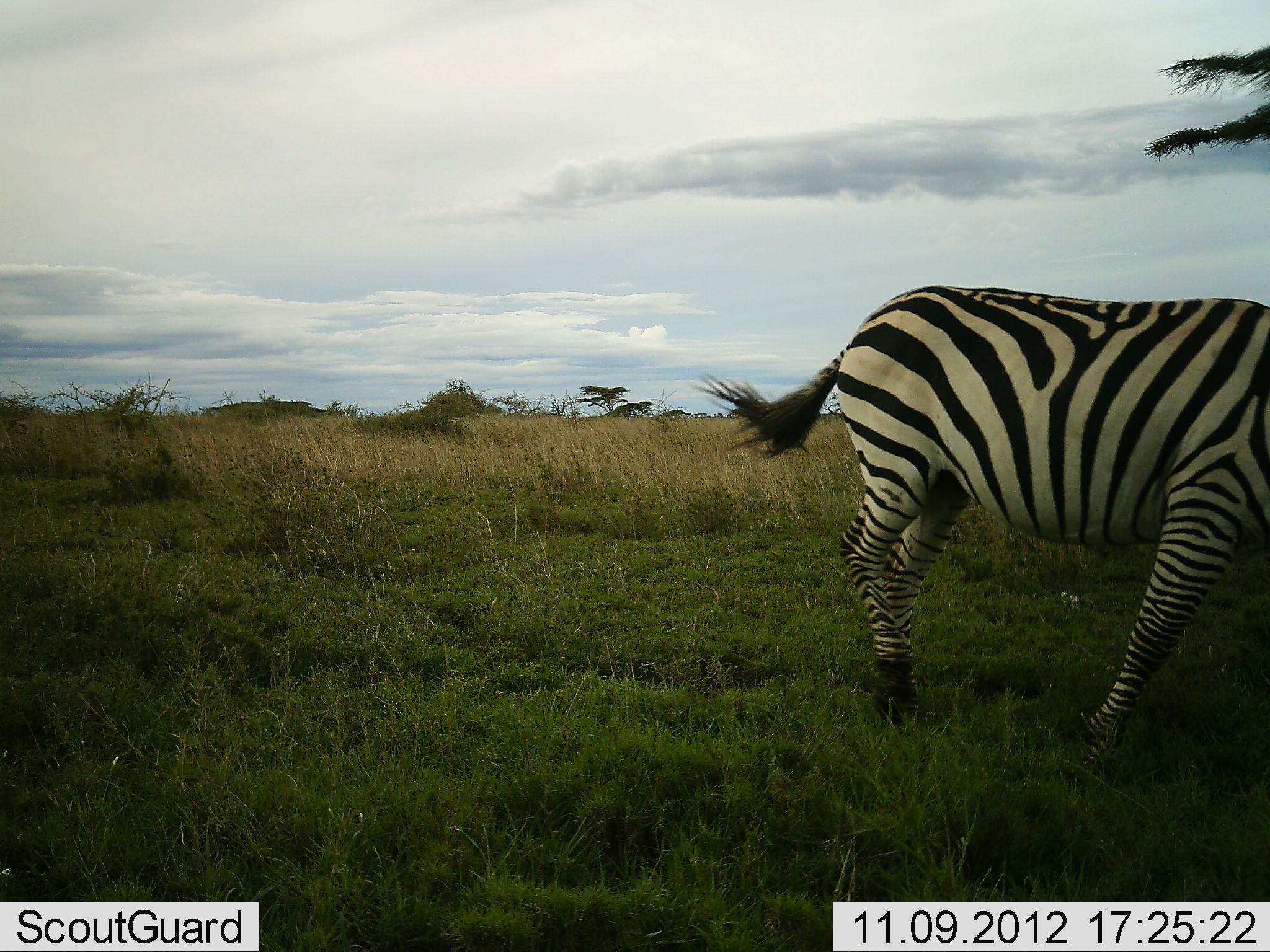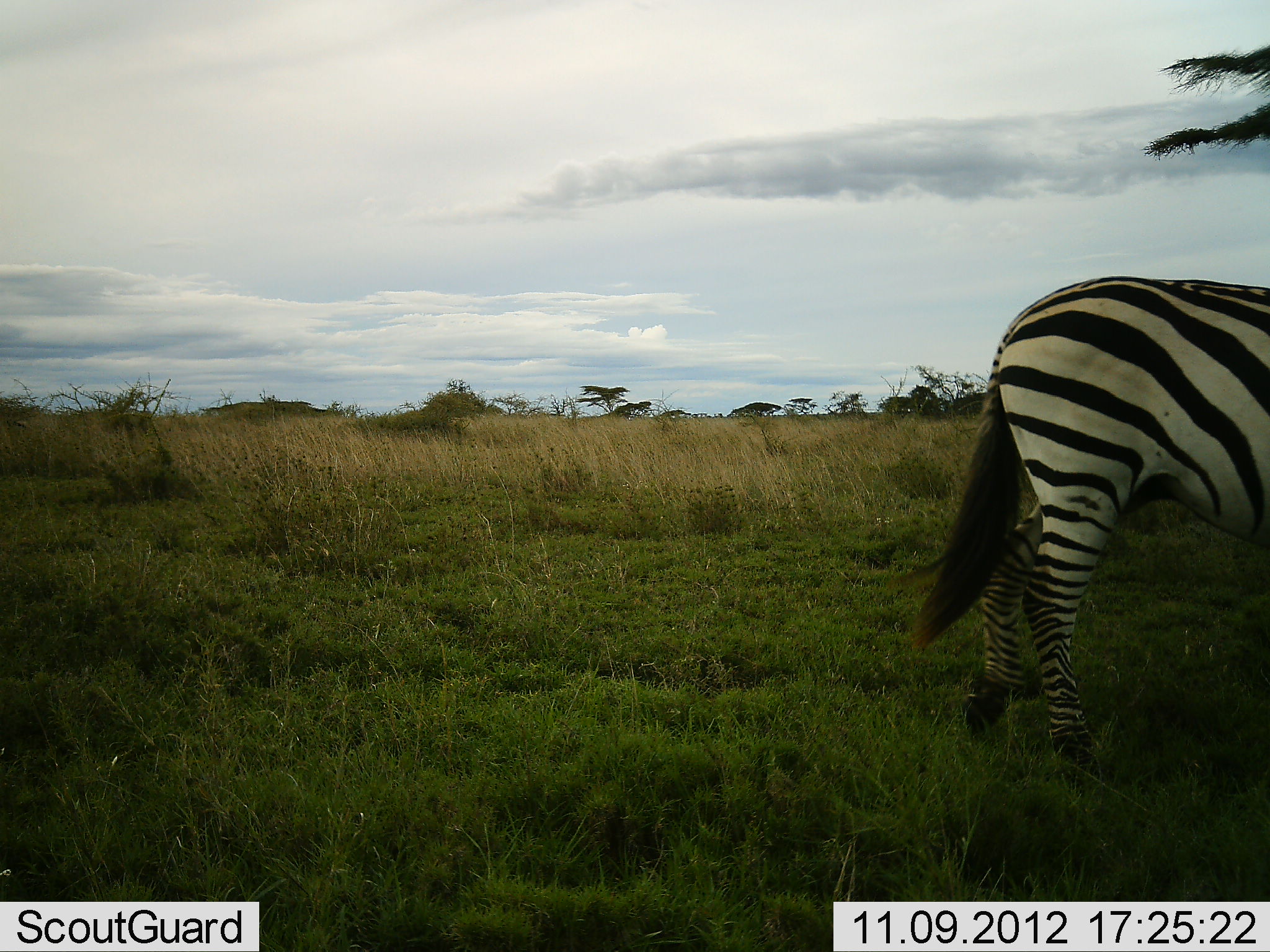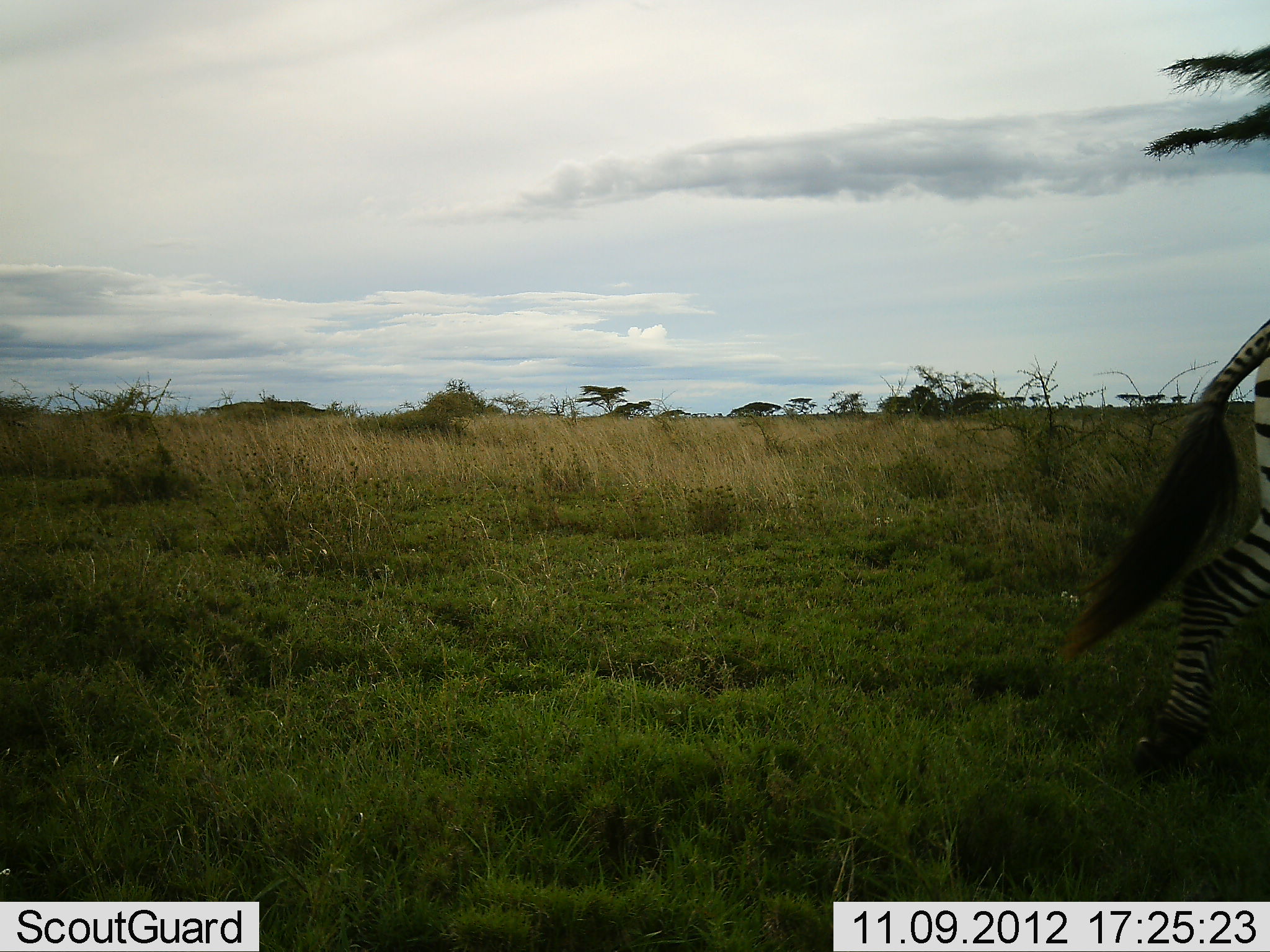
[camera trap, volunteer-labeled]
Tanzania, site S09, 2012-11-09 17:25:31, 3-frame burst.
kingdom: Animalia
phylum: Chordata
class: Mammalia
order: Perissodactyla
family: Equidae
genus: Equus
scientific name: Equus quagga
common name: plains zebra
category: zebra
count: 1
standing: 24%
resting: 0%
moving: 86%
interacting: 0%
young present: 0%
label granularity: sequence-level